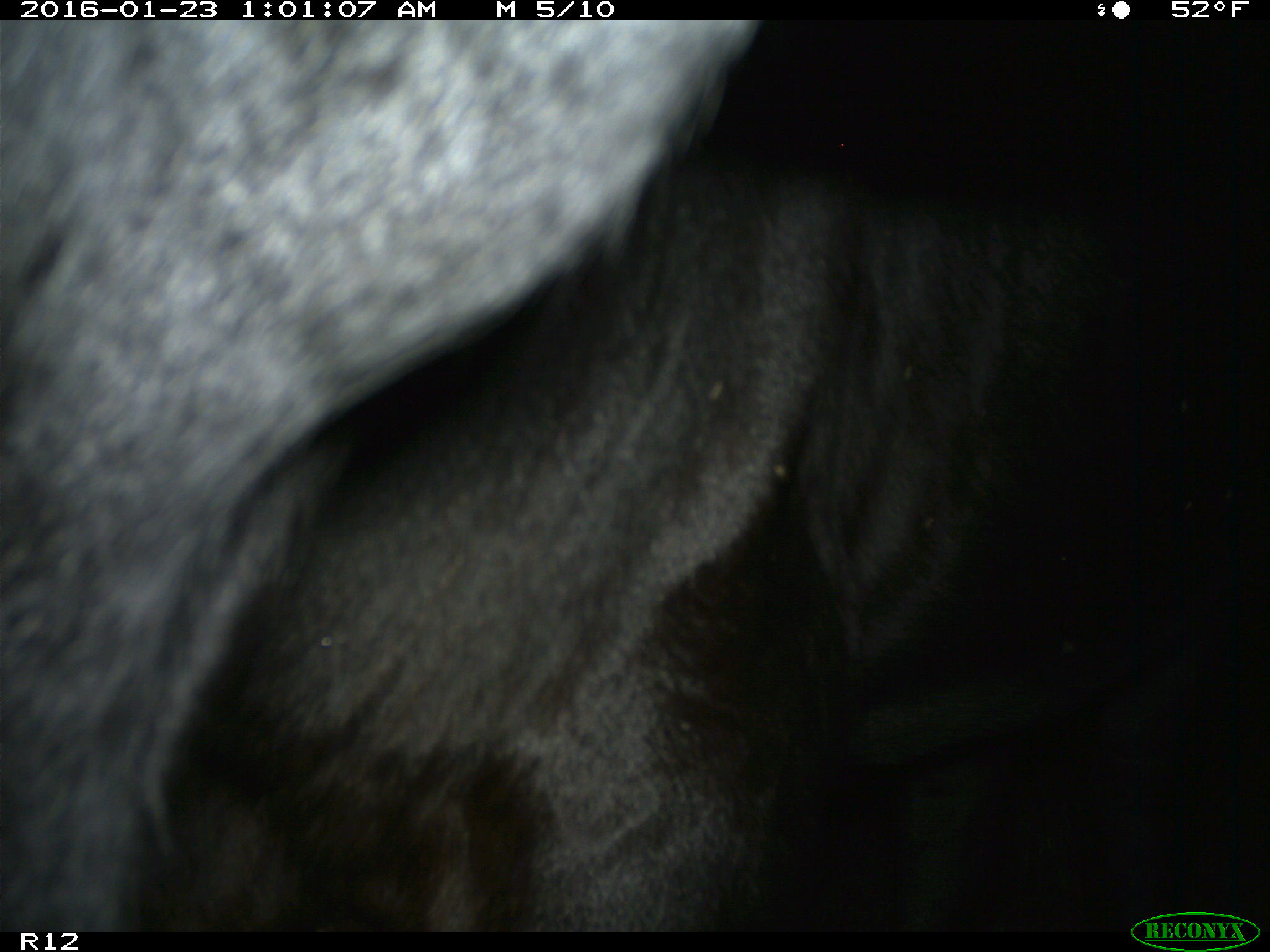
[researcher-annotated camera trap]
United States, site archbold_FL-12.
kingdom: Animalia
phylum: Chordata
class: Mammalia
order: Artiodactyla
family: Bovidae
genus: Bos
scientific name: Bos taurus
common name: domestic cow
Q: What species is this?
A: Bos taurus (domestic cow).